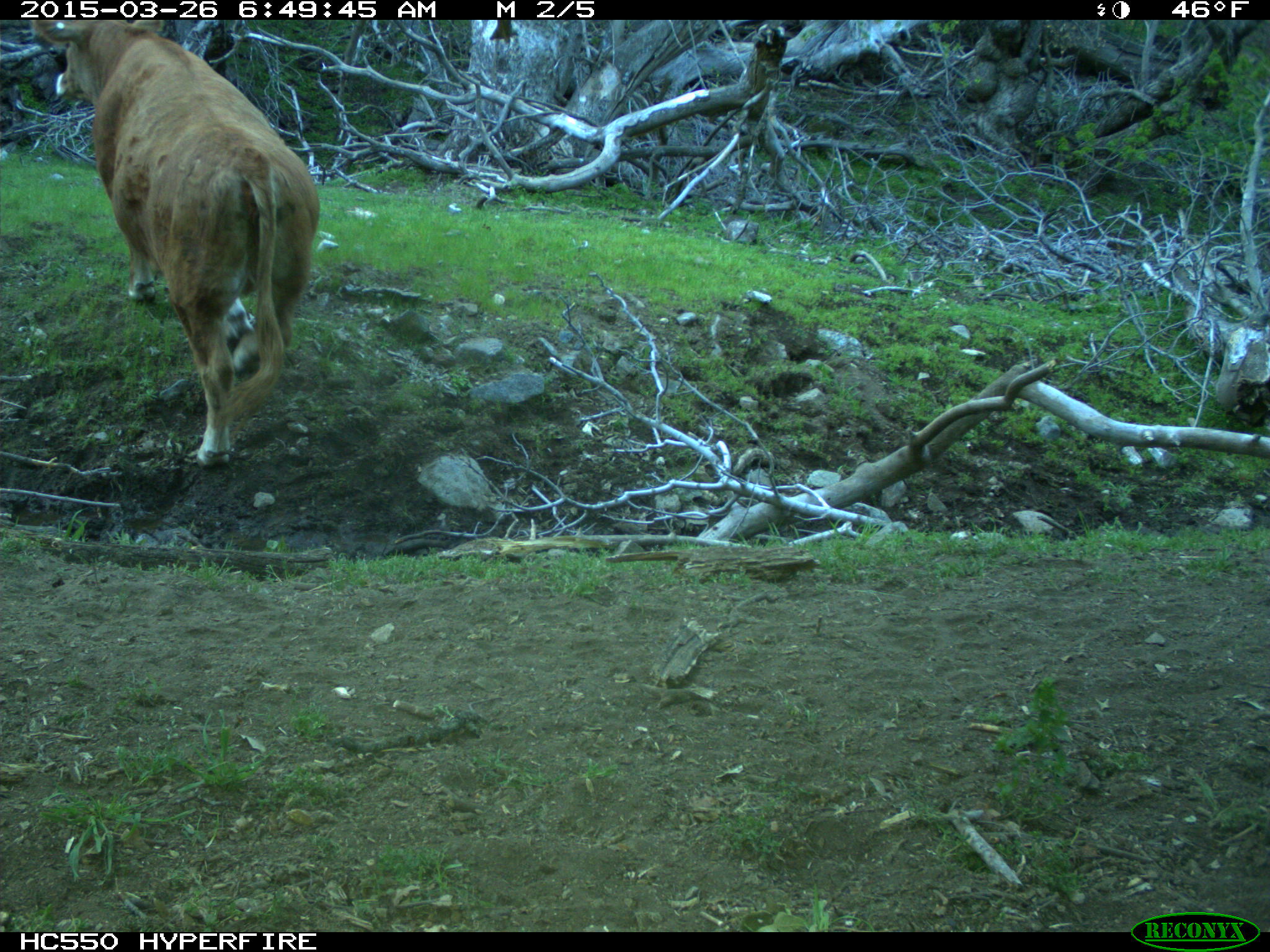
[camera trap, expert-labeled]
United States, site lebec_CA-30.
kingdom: Animalia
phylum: Chordata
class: Mammalia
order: Artiodactyla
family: Bovidae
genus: Bos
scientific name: Bos taurus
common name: domestic cow